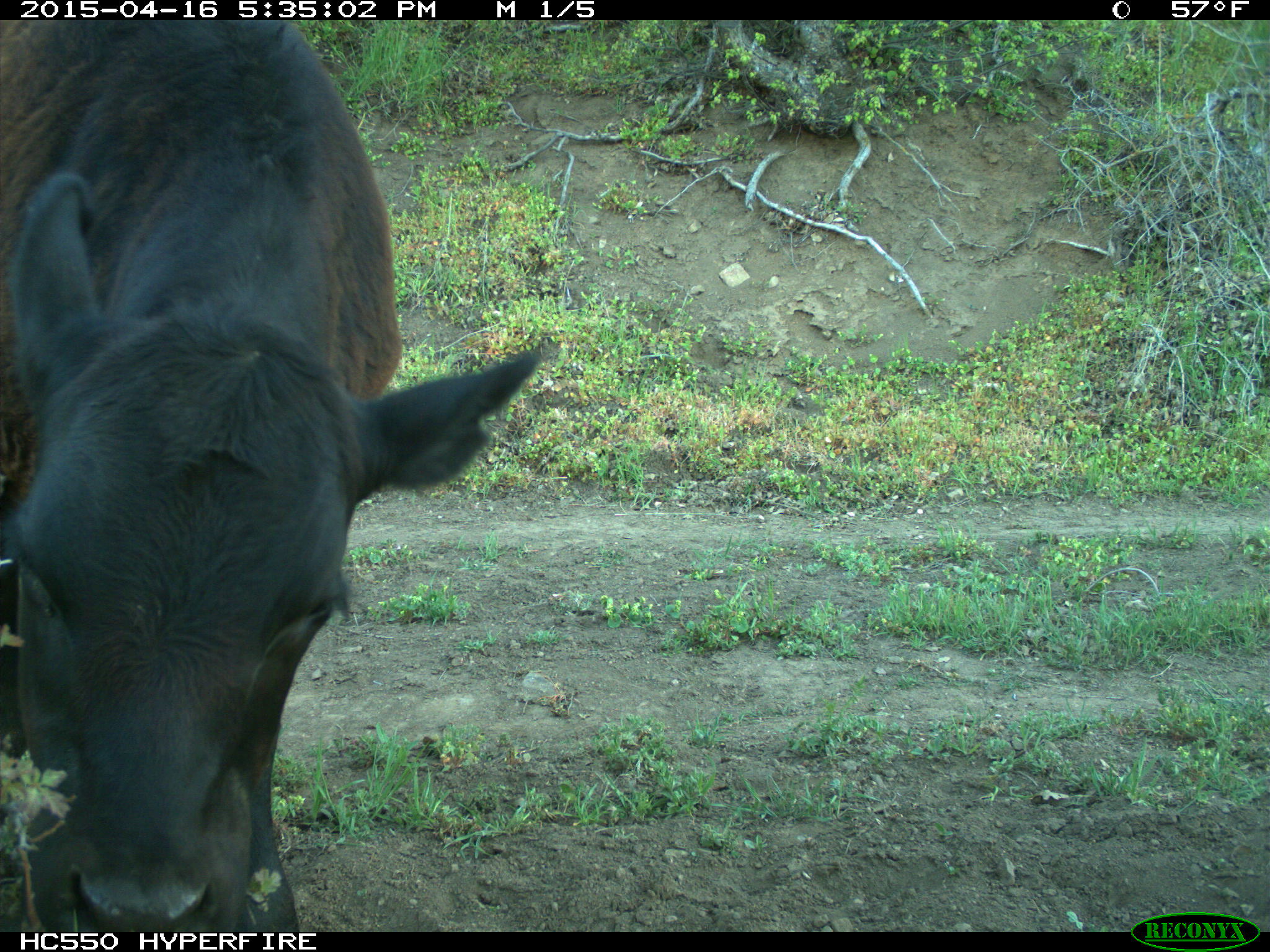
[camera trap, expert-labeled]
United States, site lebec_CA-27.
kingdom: Animalia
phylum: Chordata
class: Mammalia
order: Artiodactyla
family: Bovidae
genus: Bos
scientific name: Bos taurus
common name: domestic cow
Bos taurus (domestic cow).